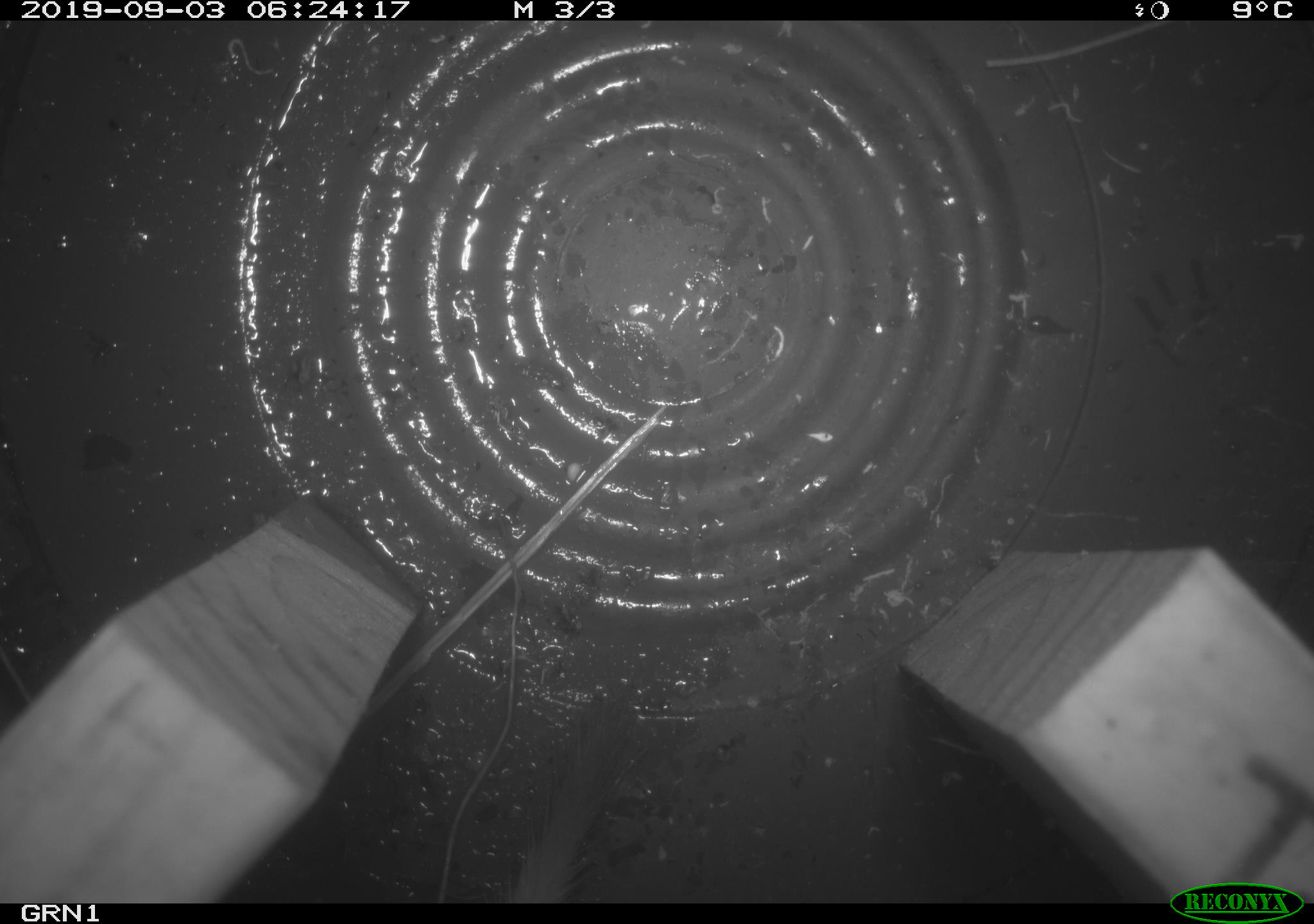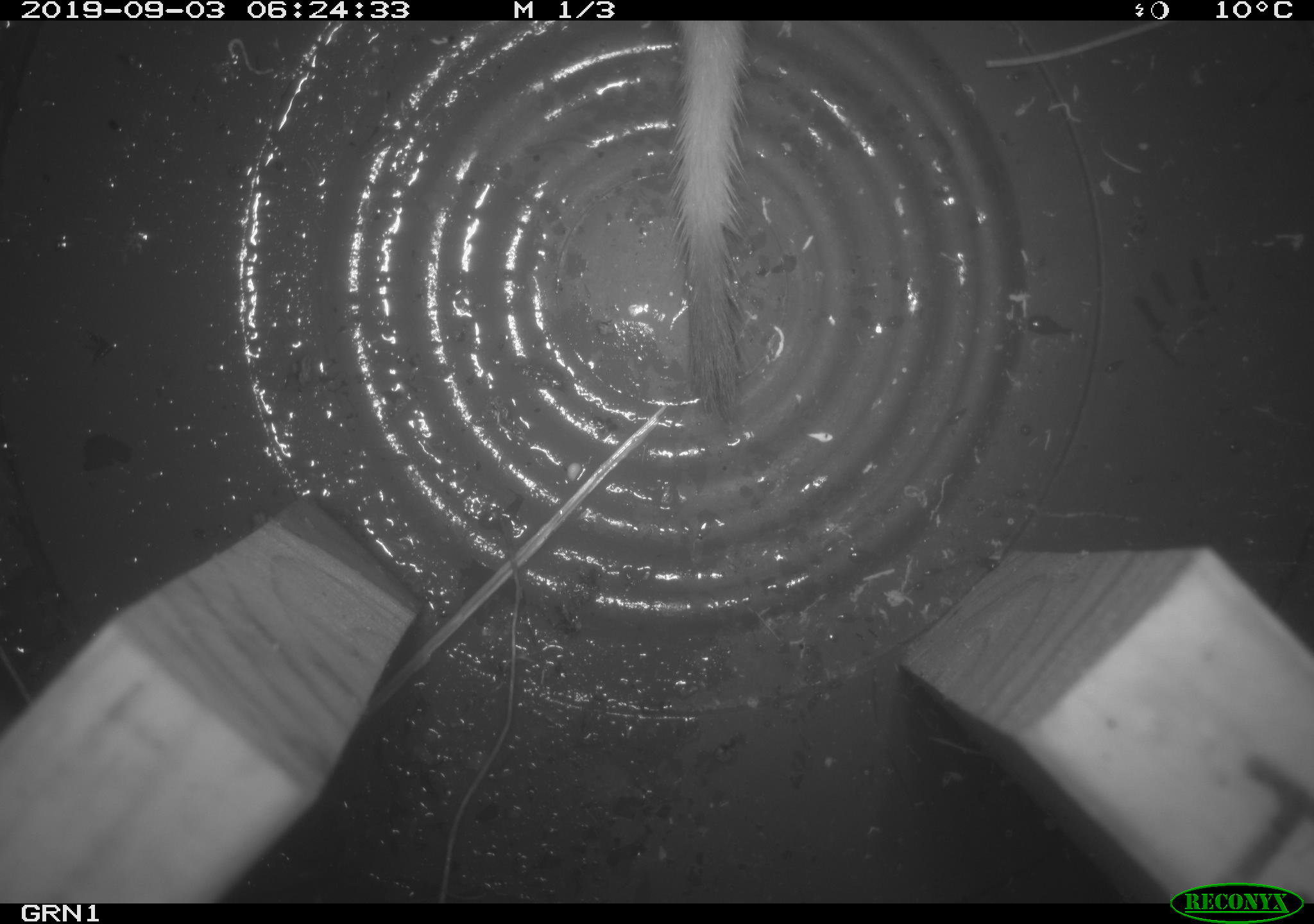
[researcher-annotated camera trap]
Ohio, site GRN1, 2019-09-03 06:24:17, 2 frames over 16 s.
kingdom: Animalia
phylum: Chordata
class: Mammalia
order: Carnivora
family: Mustelidae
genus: Neogale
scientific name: Neogale frenata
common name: long-tailed weasel